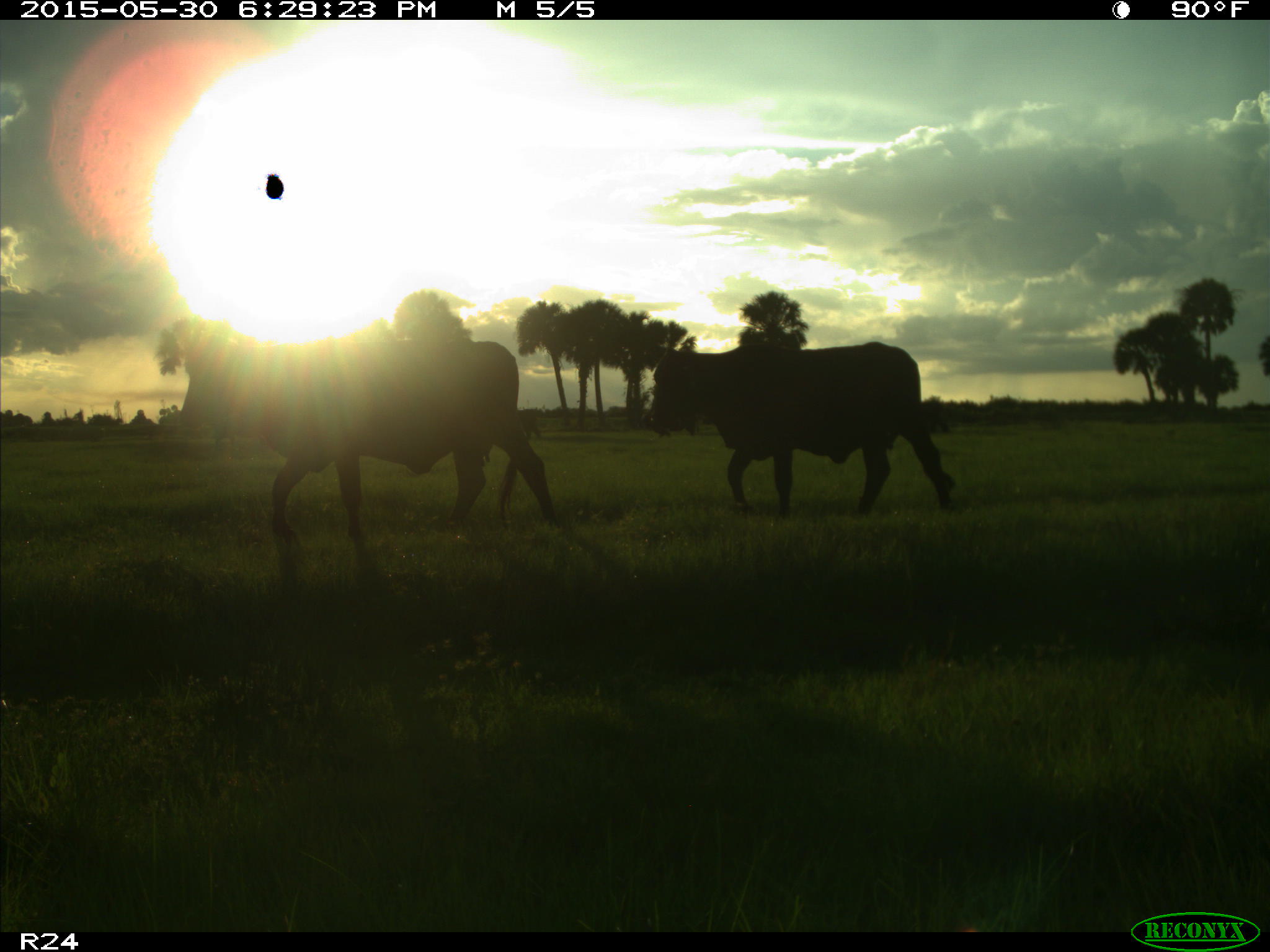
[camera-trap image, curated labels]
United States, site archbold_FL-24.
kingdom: Animalia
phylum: Chordata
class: Mammalia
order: Artiodactyla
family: Bovidae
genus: Bos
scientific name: Bos taurus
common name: domestic cow